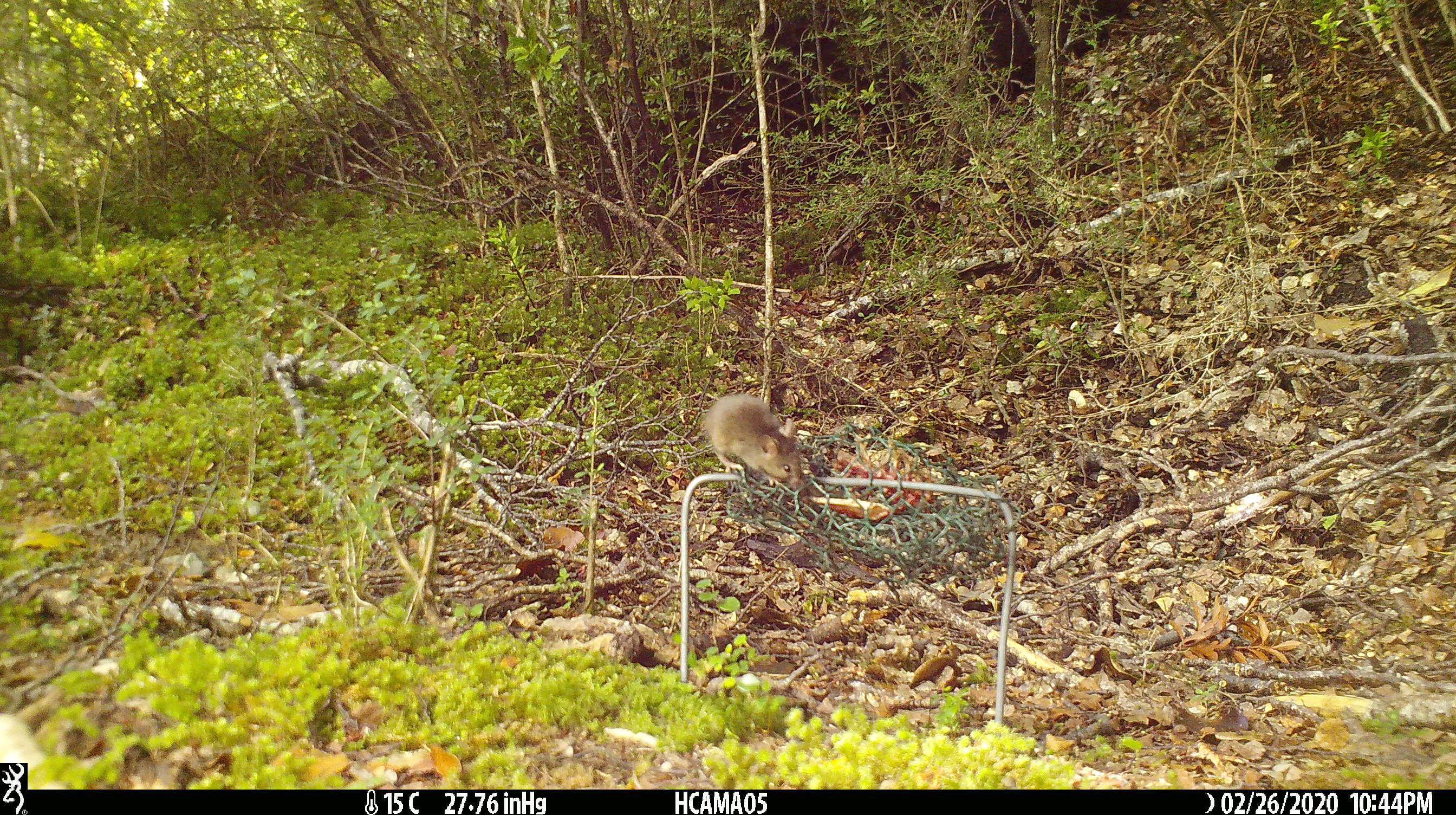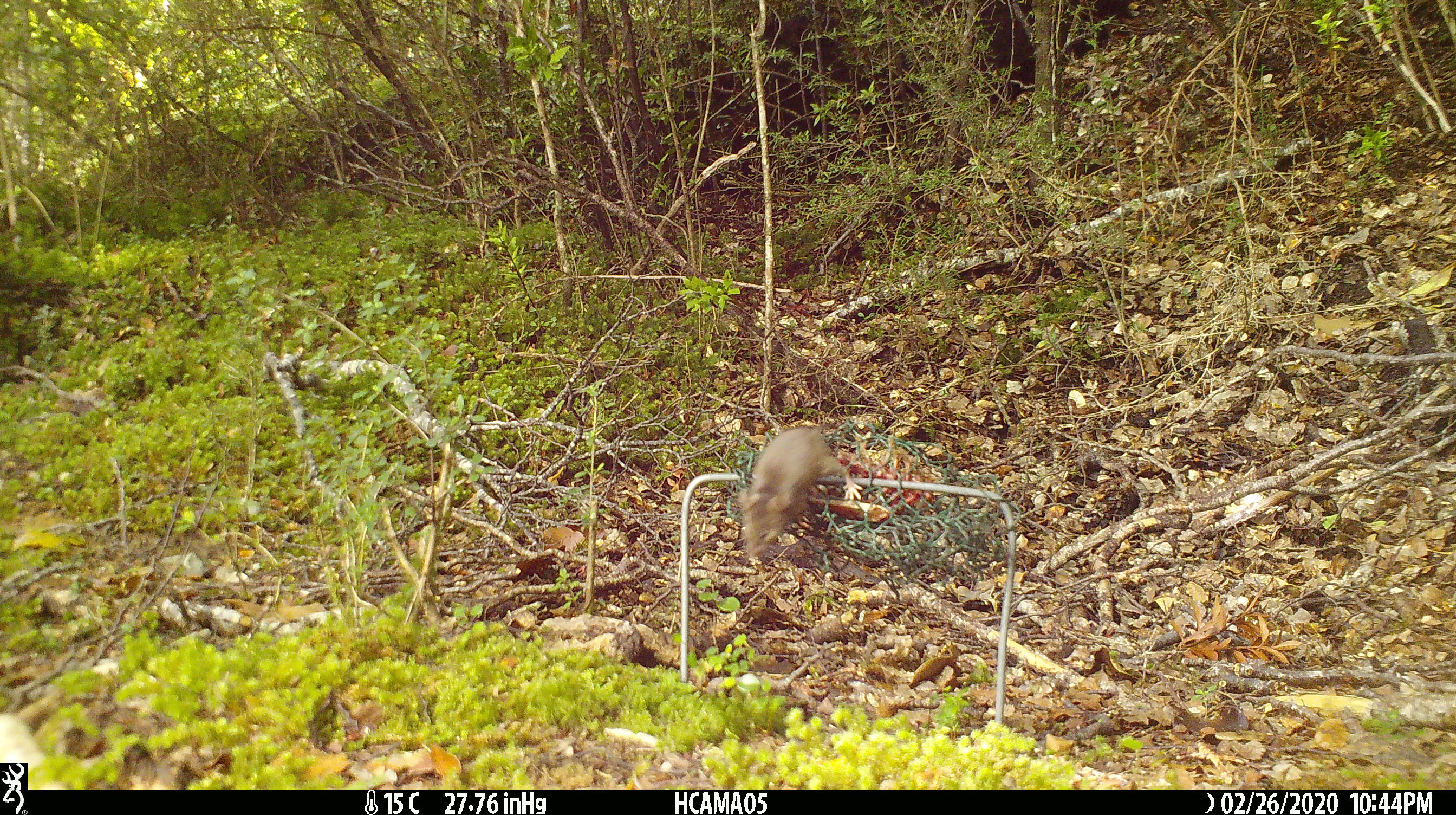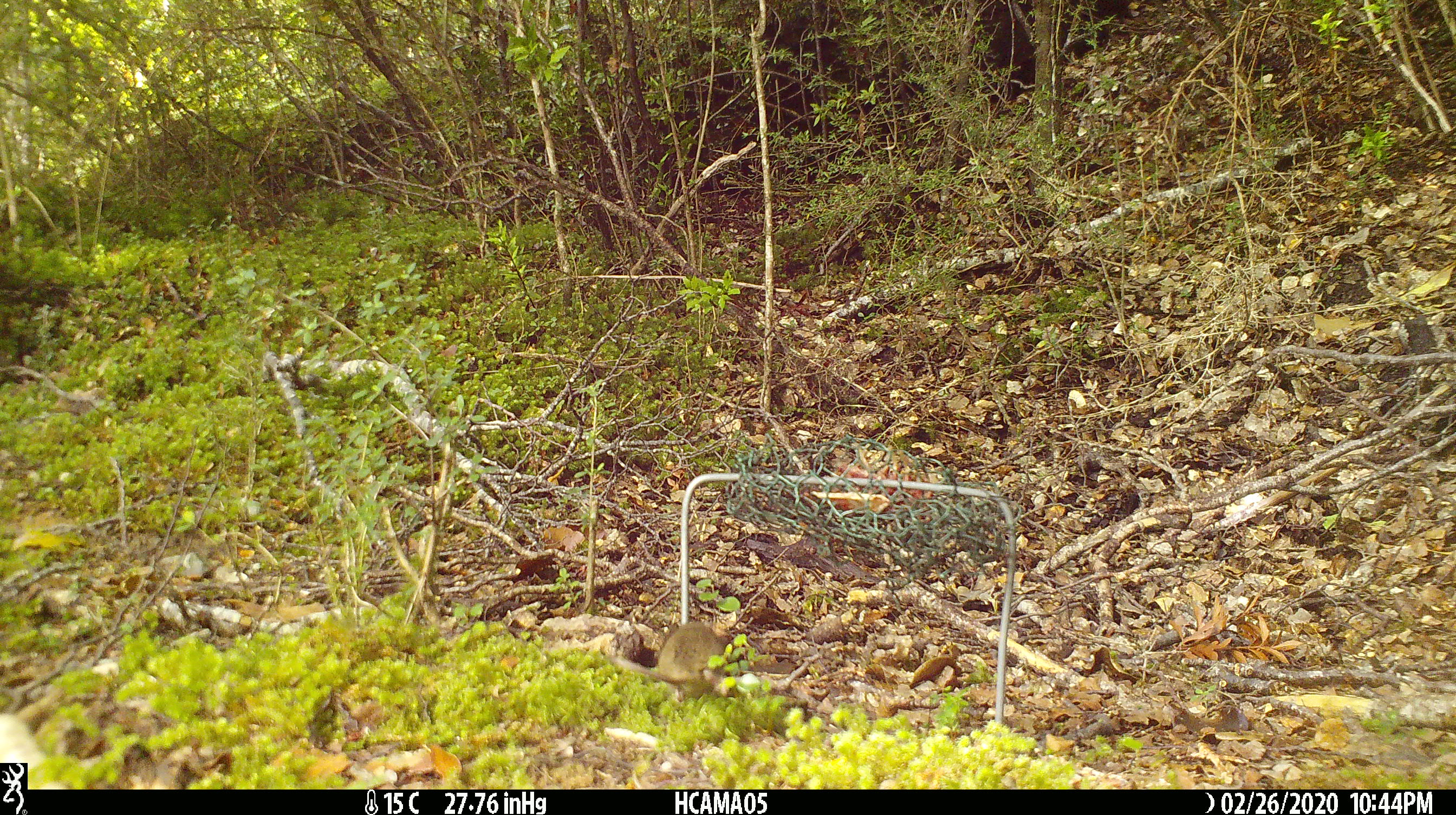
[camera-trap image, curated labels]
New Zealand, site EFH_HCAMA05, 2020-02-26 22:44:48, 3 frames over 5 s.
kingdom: Animalia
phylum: Chordata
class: Mammalia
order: Rodentia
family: Muridae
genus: Mus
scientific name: Mus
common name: mouse